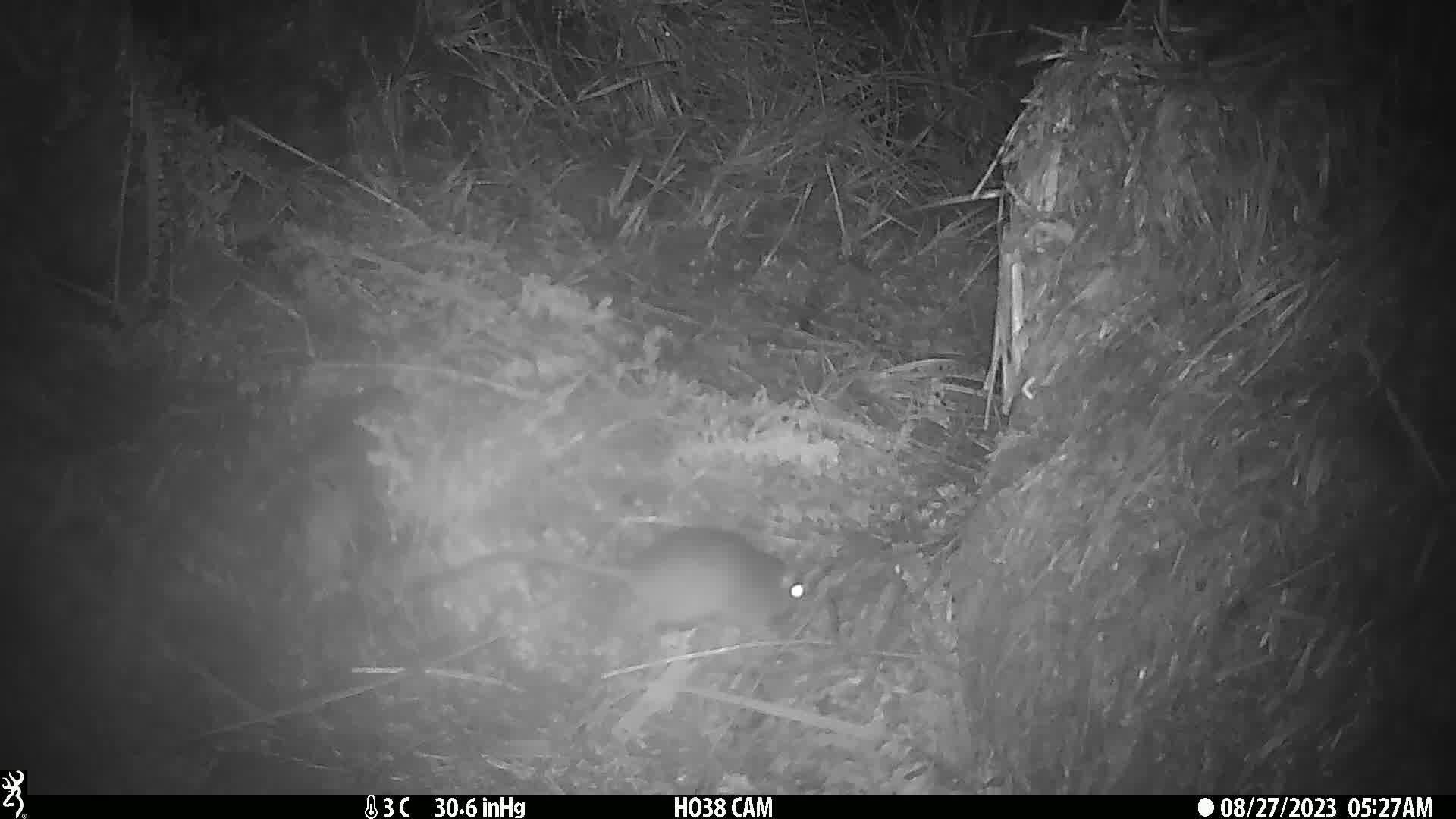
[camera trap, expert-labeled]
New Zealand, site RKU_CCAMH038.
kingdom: Animalia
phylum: Chordata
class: Mammalia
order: Rodentia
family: Muridae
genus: Rattus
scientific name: Rattus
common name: rat